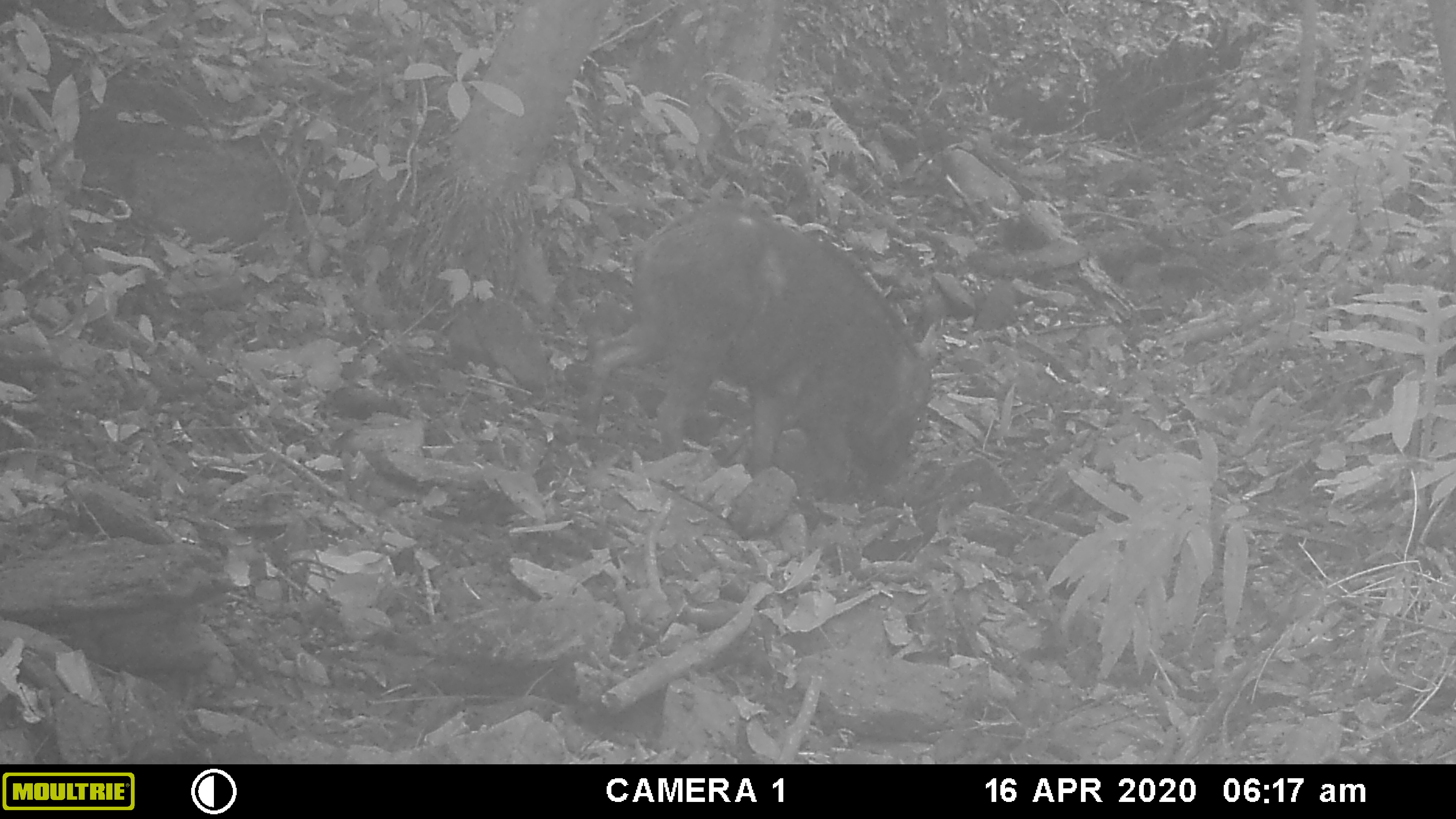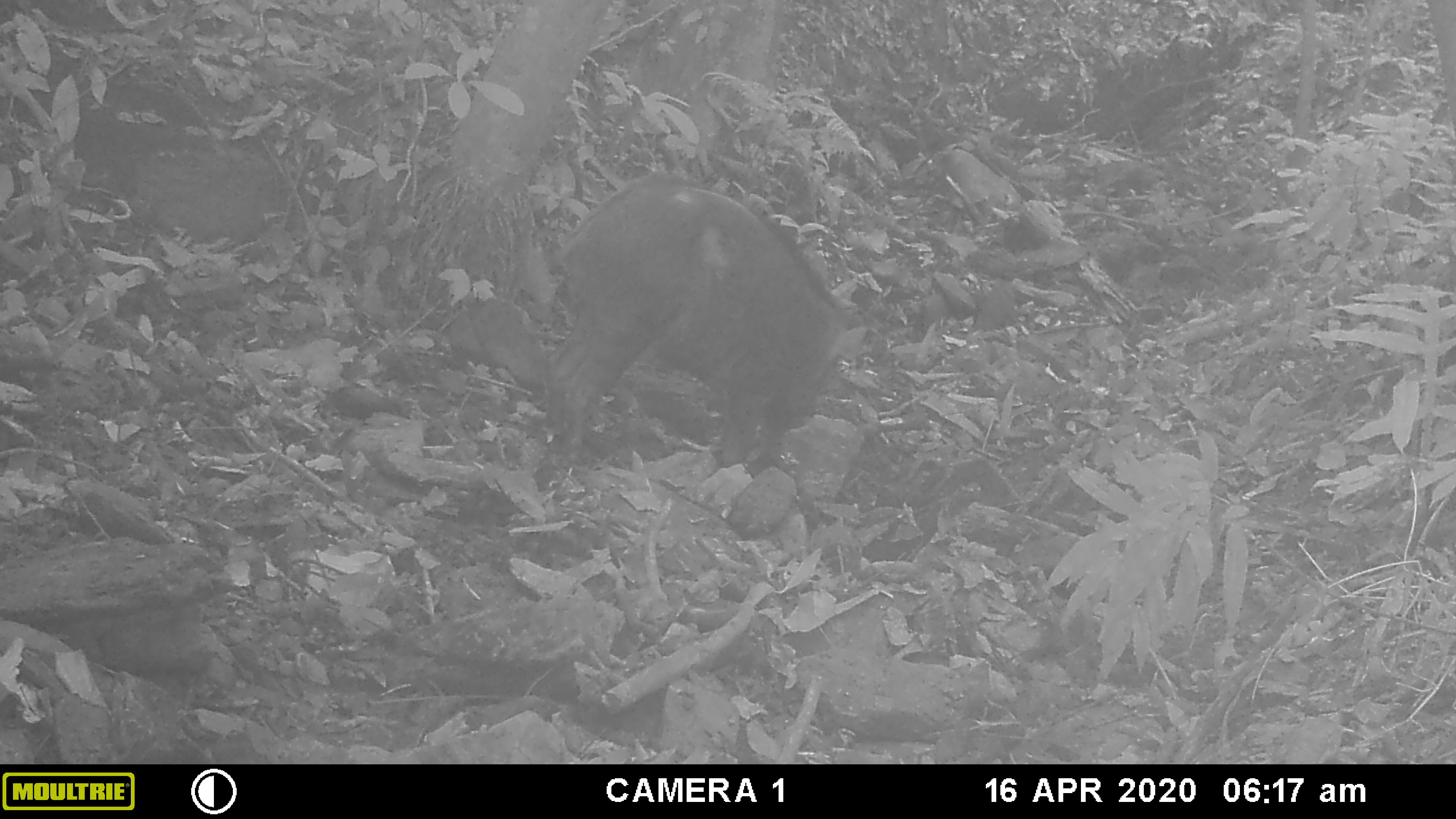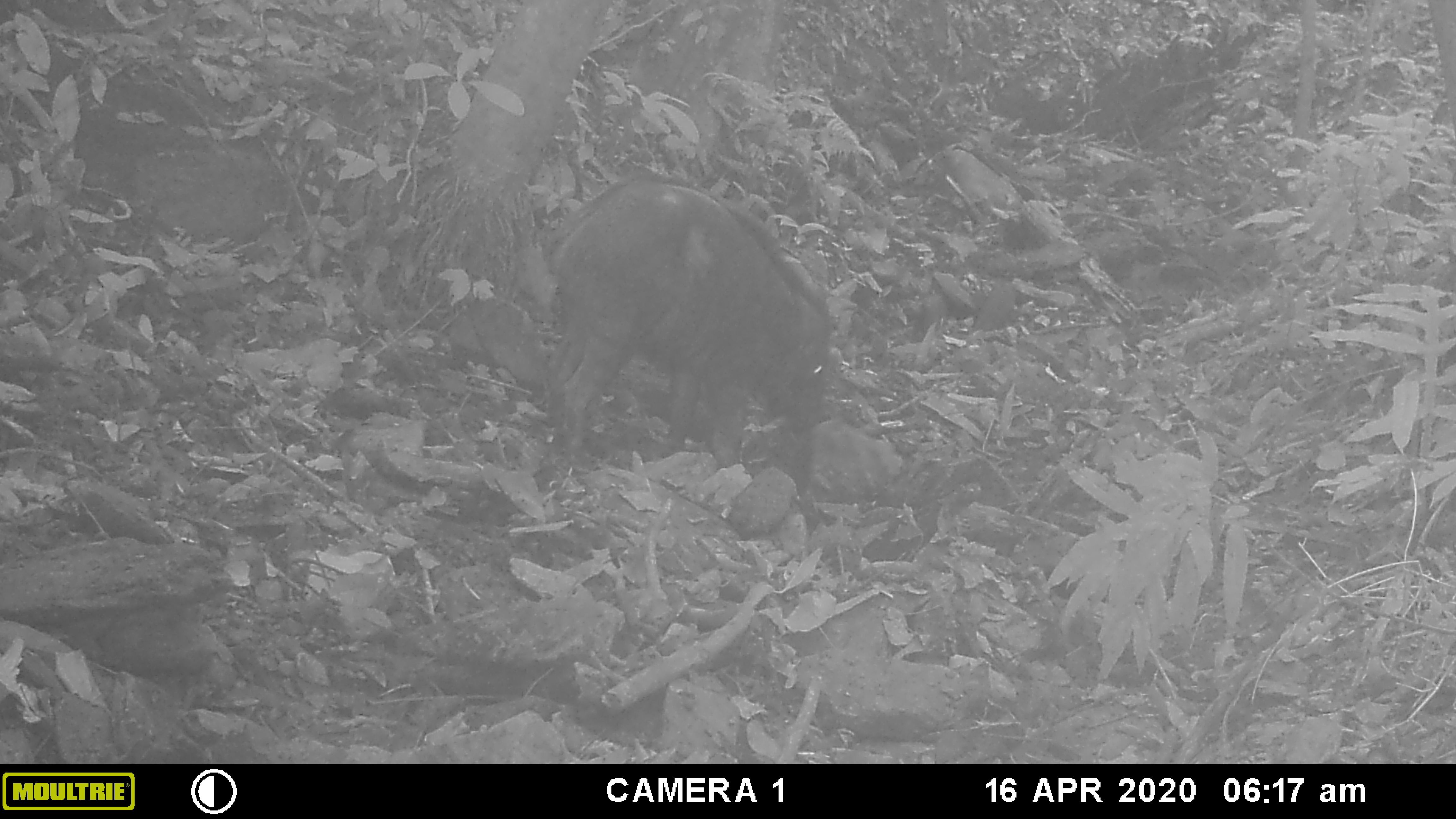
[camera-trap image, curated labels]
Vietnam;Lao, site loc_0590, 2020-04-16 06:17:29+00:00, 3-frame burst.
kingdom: Animalia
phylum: Chordata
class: Mammalia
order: Artiodactyla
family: Suidae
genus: Sus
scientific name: Sus scrofa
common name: eurasian wild pig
Eurasian wild pig (Sus scrofa). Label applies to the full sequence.